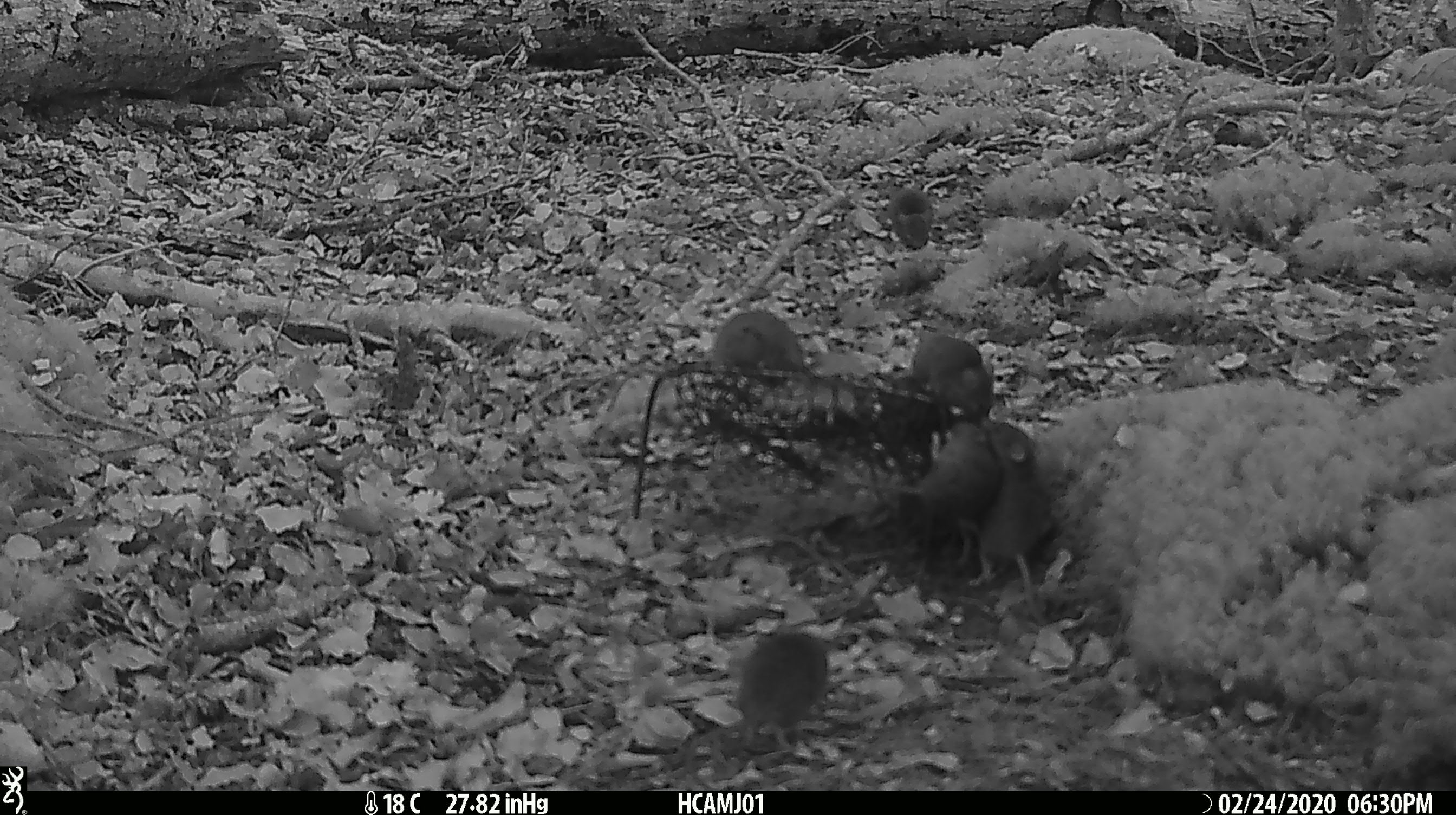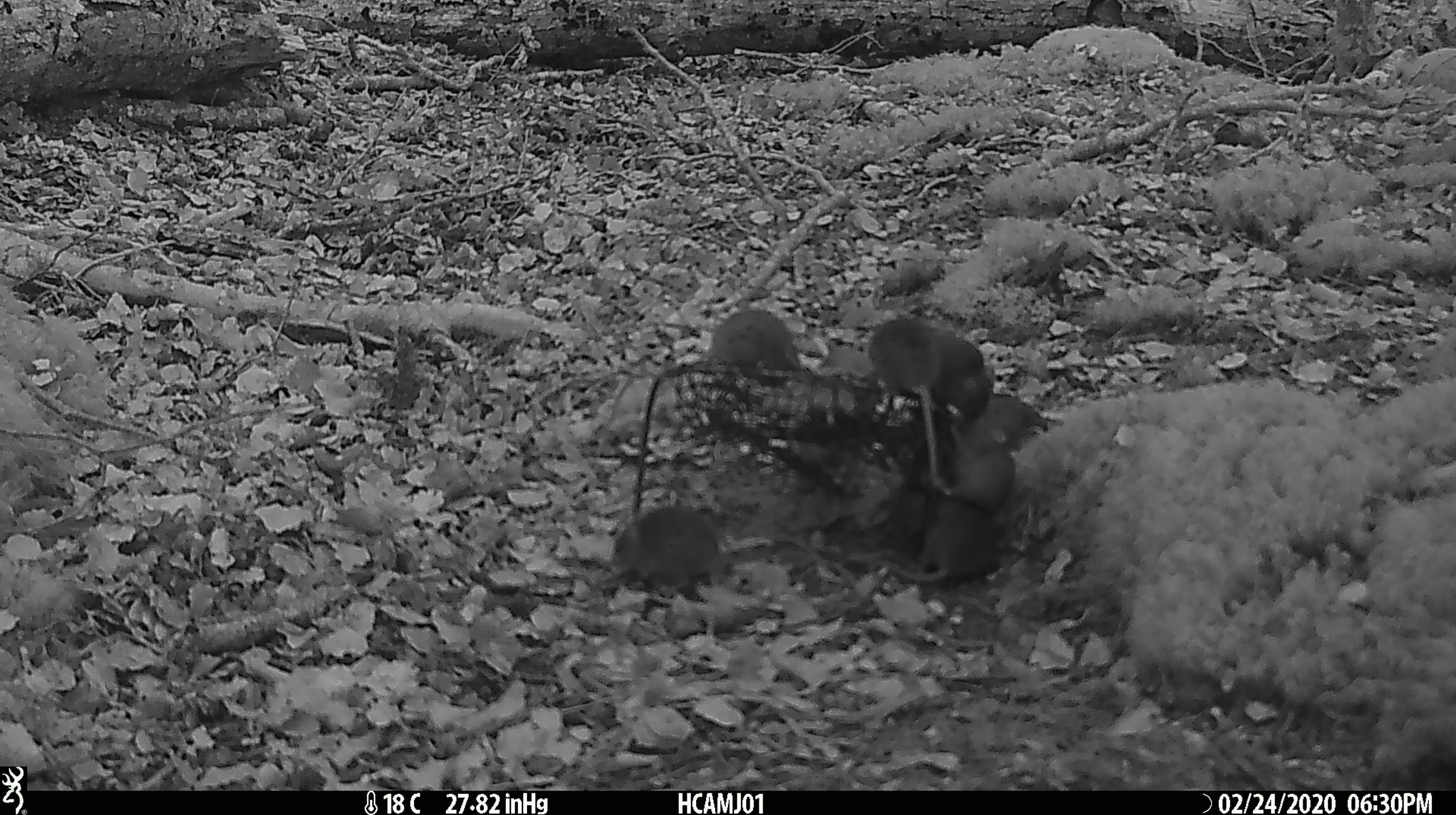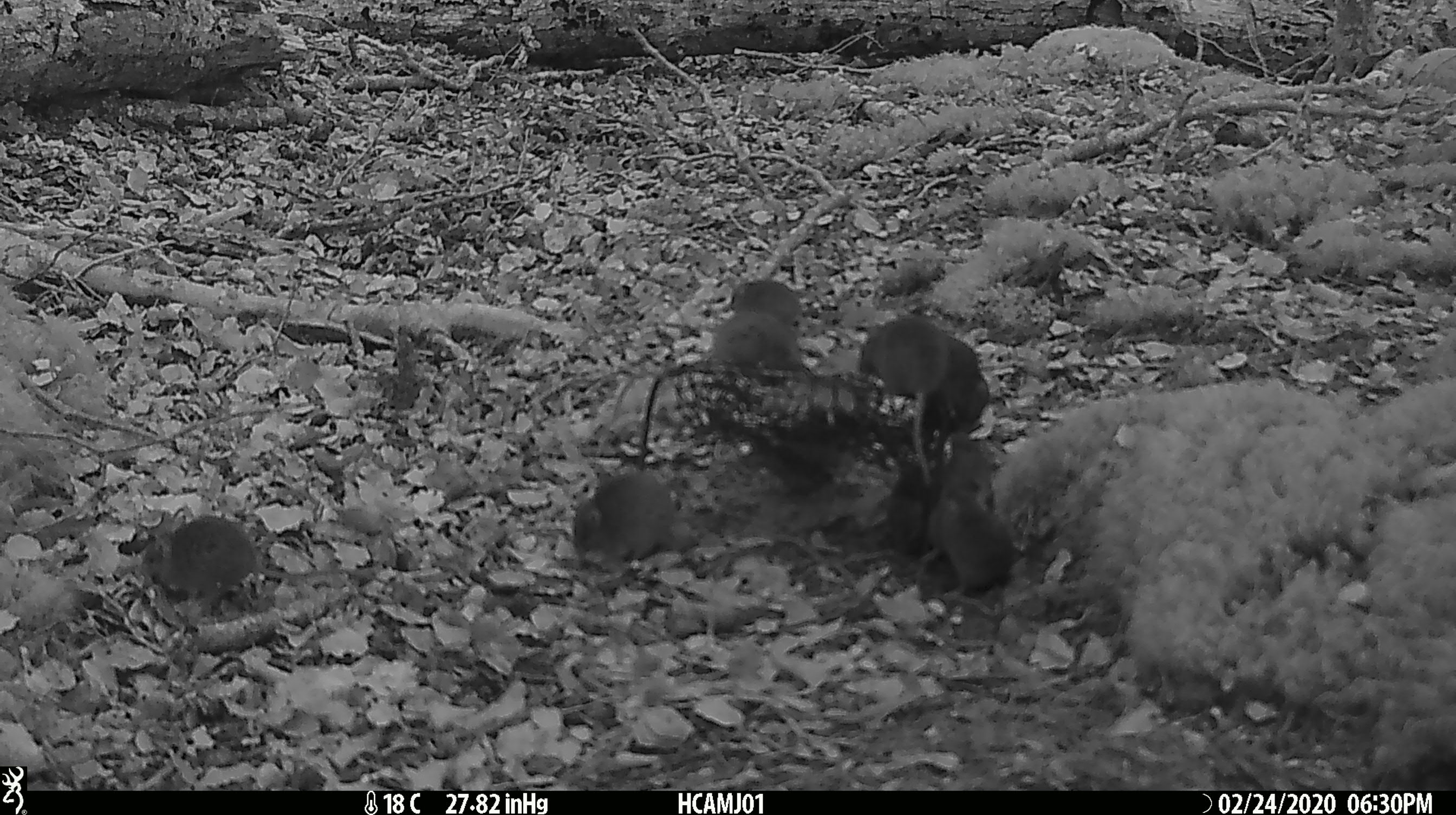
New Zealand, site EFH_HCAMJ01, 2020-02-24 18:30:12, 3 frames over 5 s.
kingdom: Animalia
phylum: Chordata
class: Mammalia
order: Rodentia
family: Muridae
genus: Mus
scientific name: Mus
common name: mouse